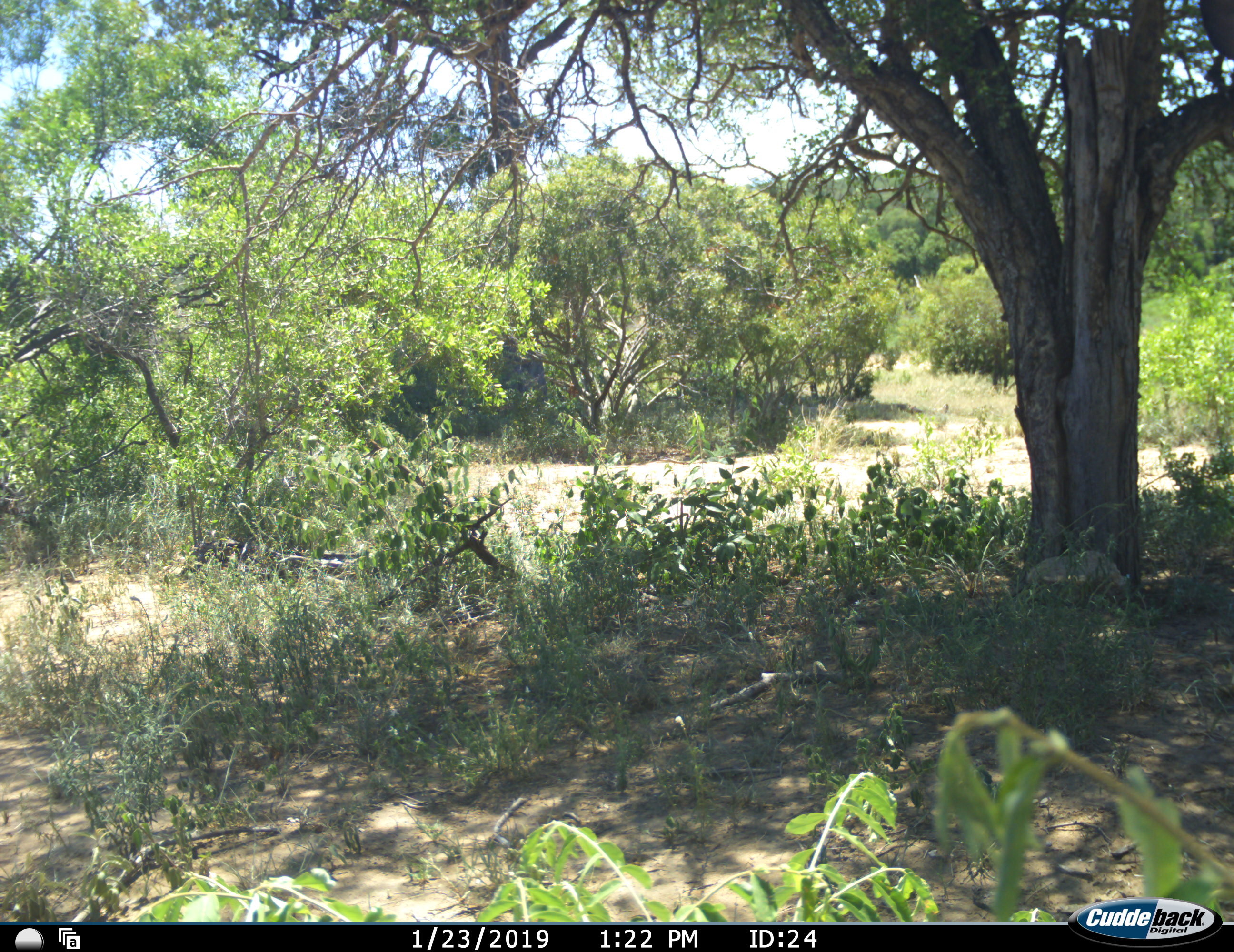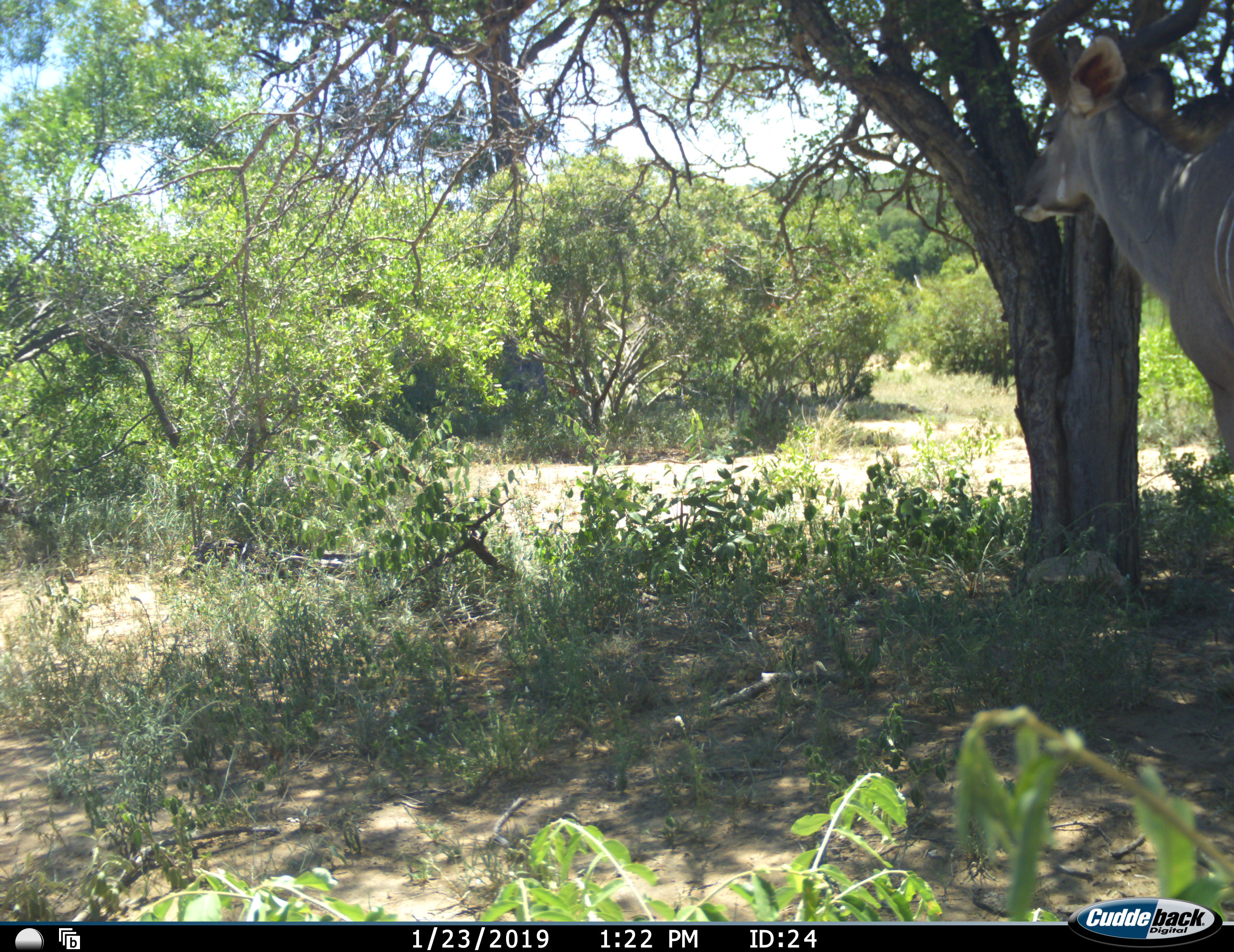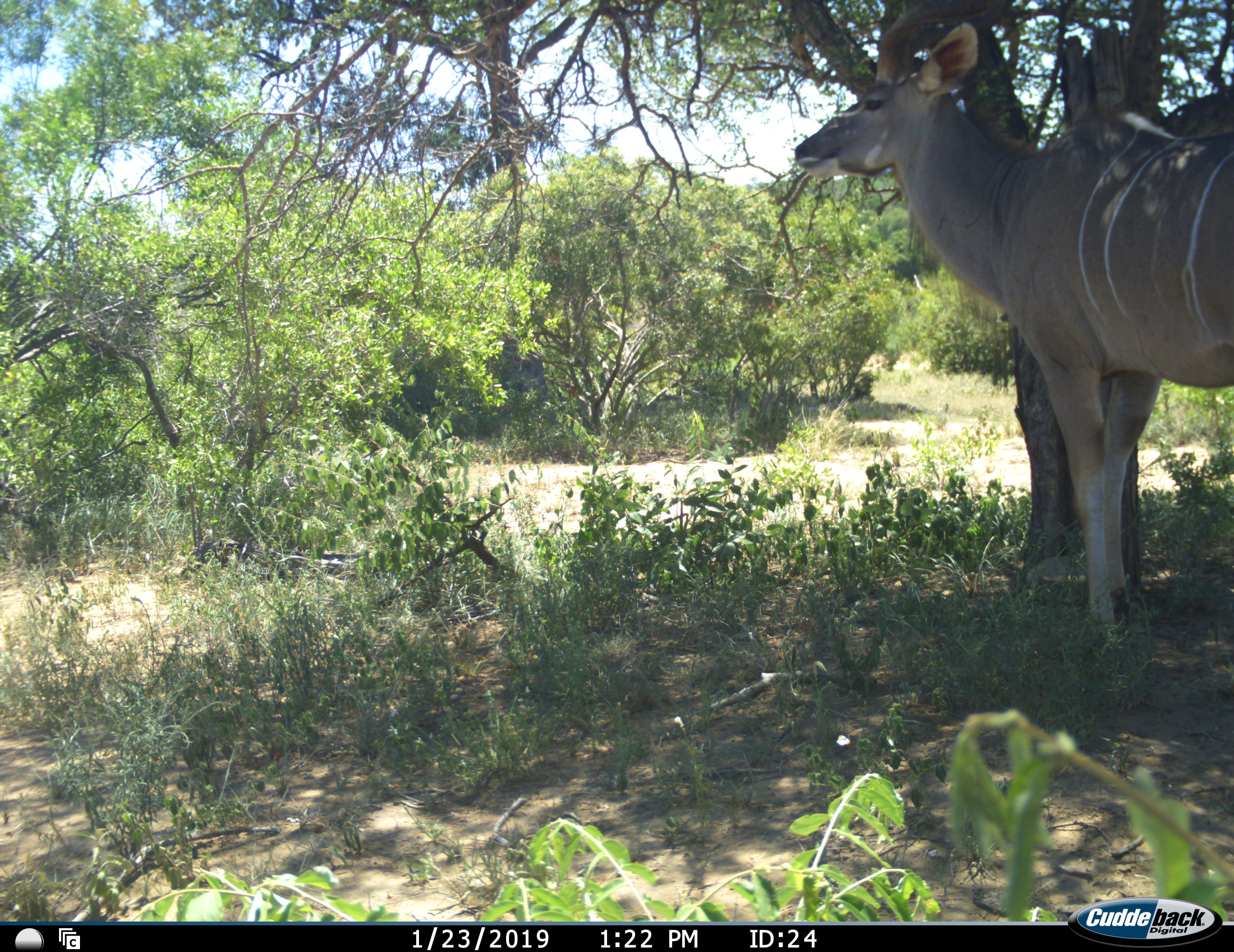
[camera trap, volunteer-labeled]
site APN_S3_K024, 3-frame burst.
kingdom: Animalia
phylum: Chordata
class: Mammalia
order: Artiodactyla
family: Bovidae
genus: Tragelaphus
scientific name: Tragelaphus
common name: kudu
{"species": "kudu (Tragelaphus)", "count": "1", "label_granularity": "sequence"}